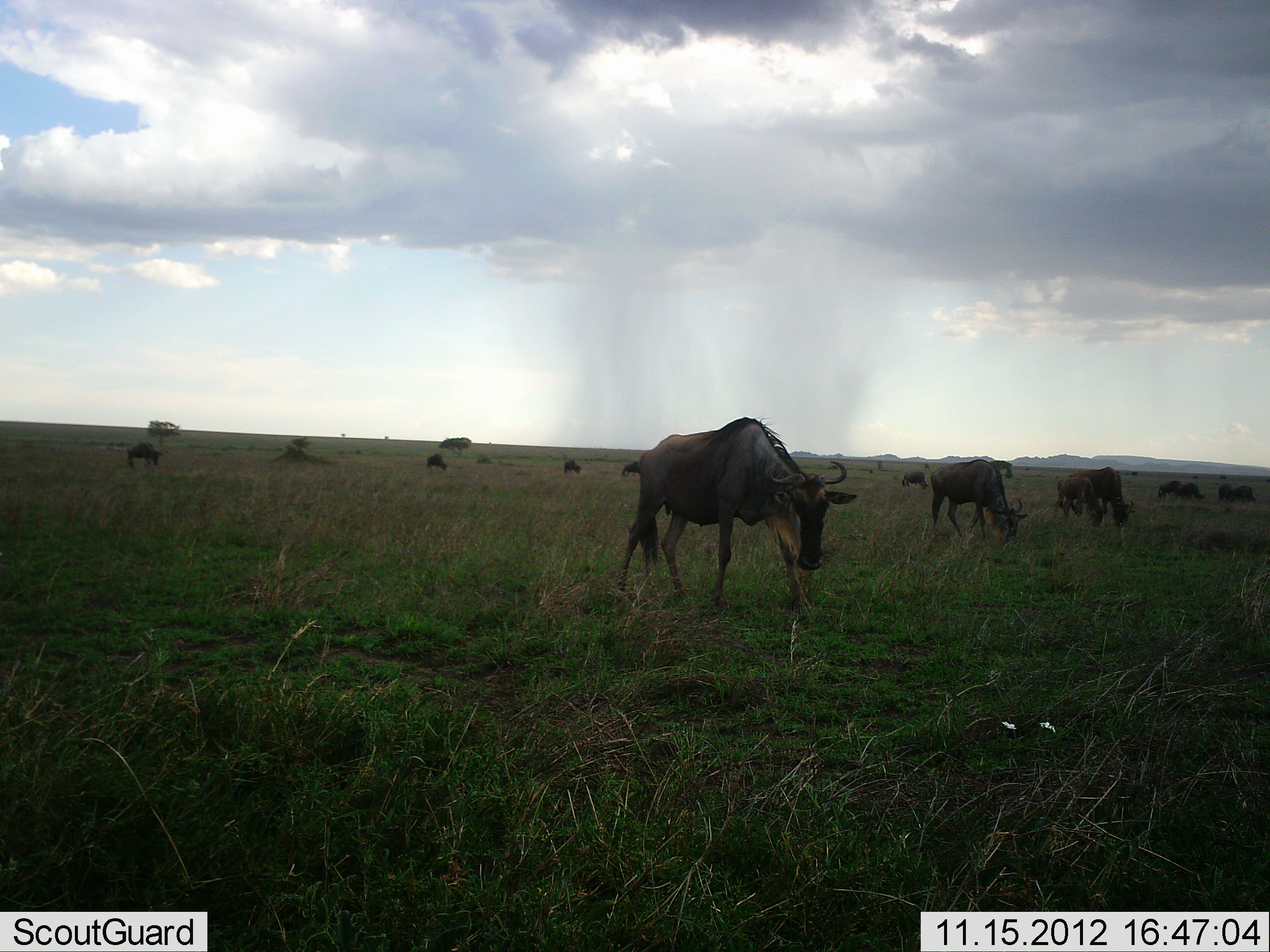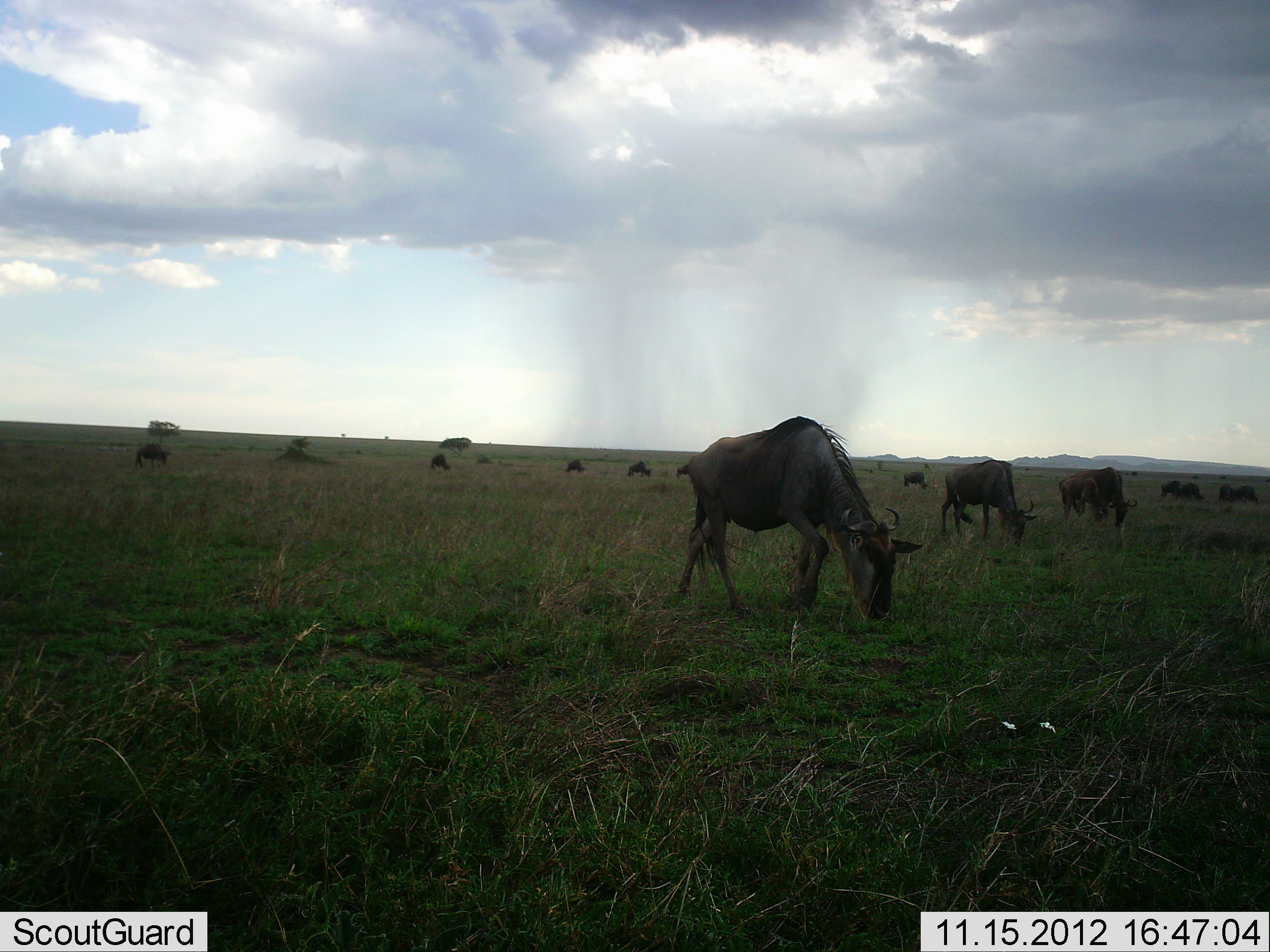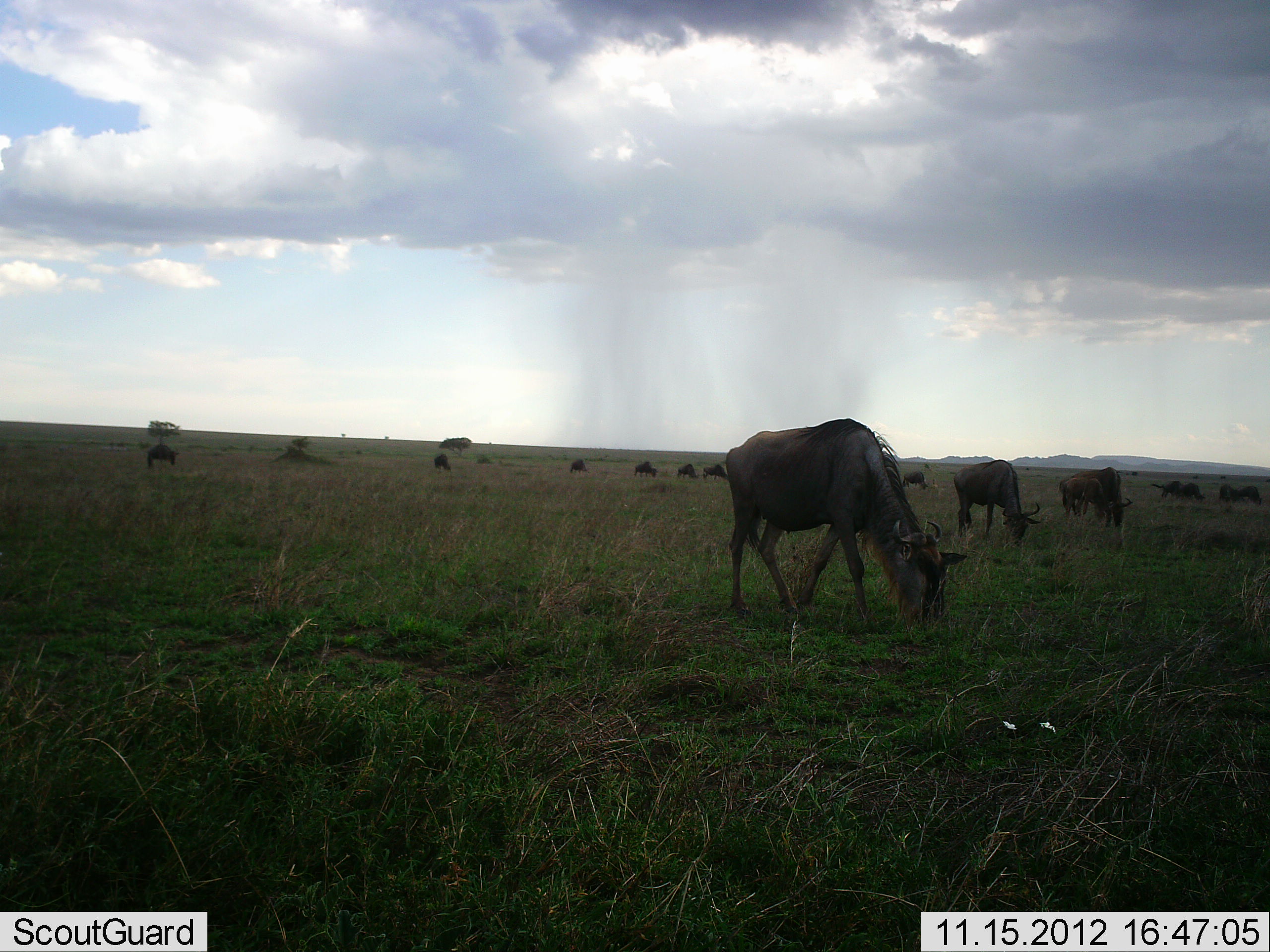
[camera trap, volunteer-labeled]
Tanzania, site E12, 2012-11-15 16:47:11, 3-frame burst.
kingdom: Animalia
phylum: Chordata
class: Mammalia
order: Artiodactyla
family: Bovidae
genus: Connochaetes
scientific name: Connochaetes taurinus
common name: blue wildebeest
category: wildebeest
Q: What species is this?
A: Wildebeest (blue wildebeest) (Connochaetes taurinus).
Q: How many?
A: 11-50.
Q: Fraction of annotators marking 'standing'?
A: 20%.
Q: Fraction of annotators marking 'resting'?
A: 0%.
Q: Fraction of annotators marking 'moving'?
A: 50%.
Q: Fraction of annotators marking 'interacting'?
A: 0%.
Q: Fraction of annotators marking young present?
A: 0%.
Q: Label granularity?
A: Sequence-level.